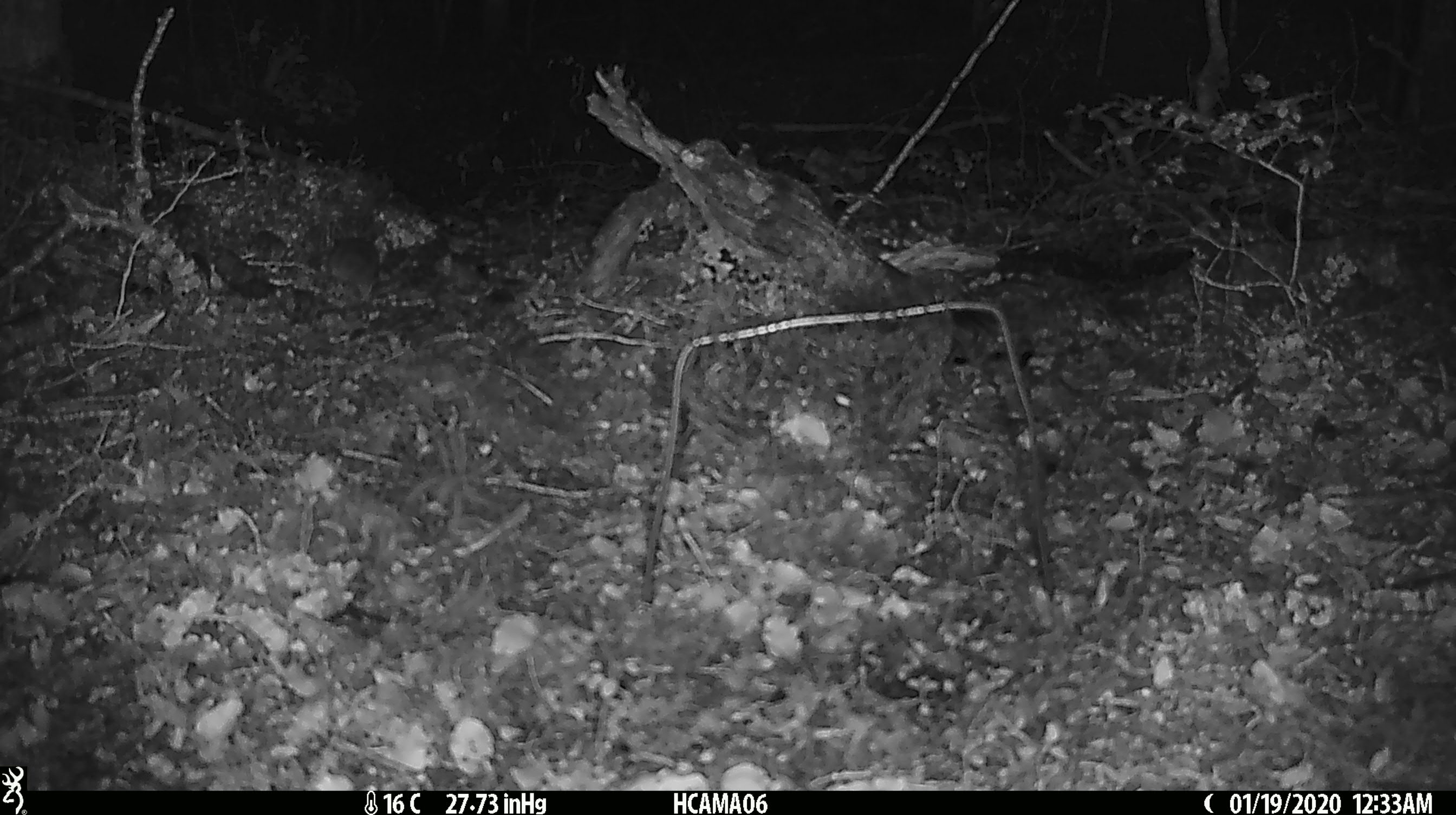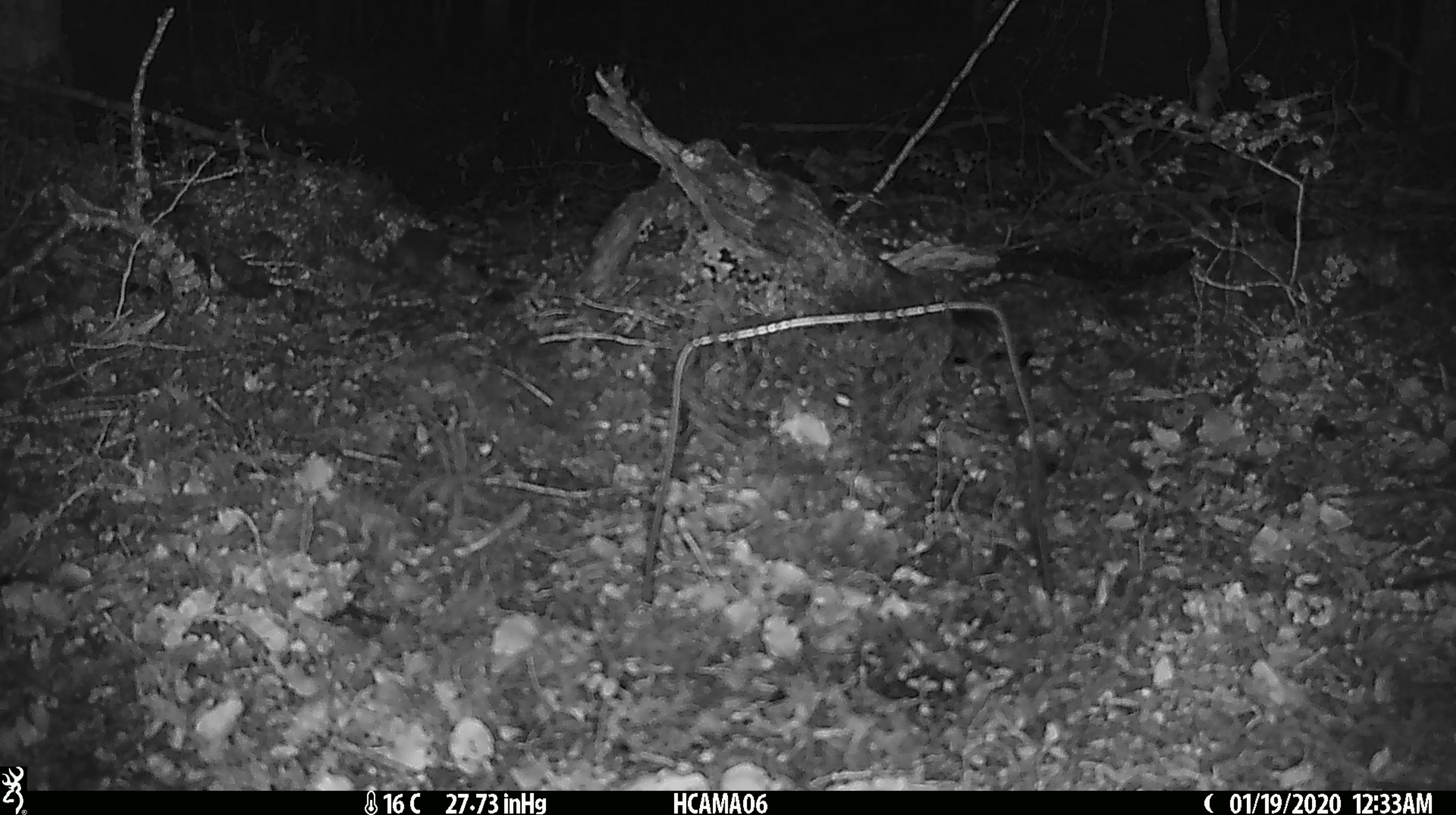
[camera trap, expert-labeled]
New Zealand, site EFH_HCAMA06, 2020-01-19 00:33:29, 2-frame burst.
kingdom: Animalia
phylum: Chordata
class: Mammalia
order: Rodentia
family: Muridae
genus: Mus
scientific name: Mus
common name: mouse